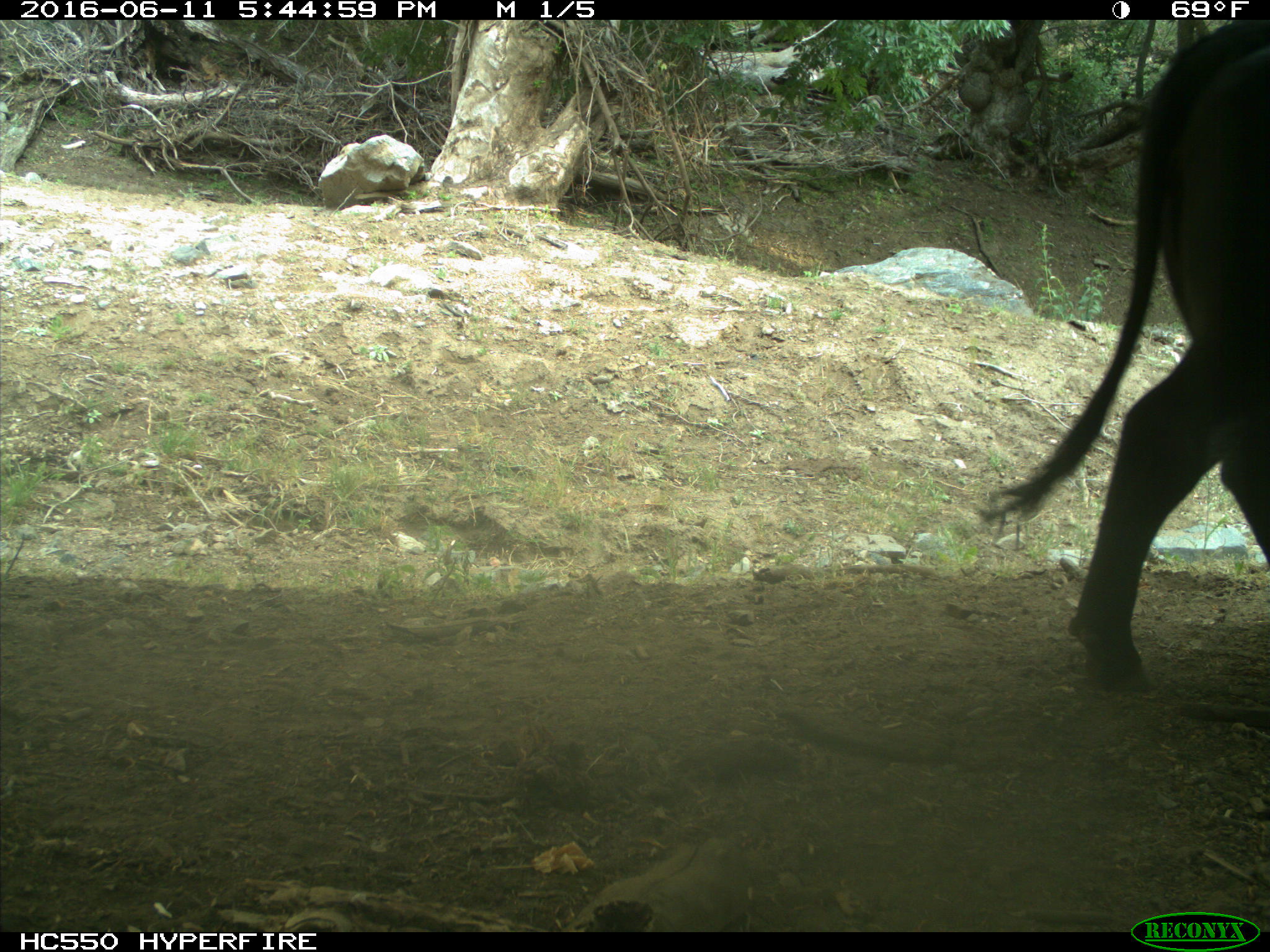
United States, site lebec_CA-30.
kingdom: Animalia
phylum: Chordata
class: Mammalia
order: Artiodactyla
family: Bovidae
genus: Bos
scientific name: Bos taurus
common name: domestic cow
Bos taurus (domestic cow).